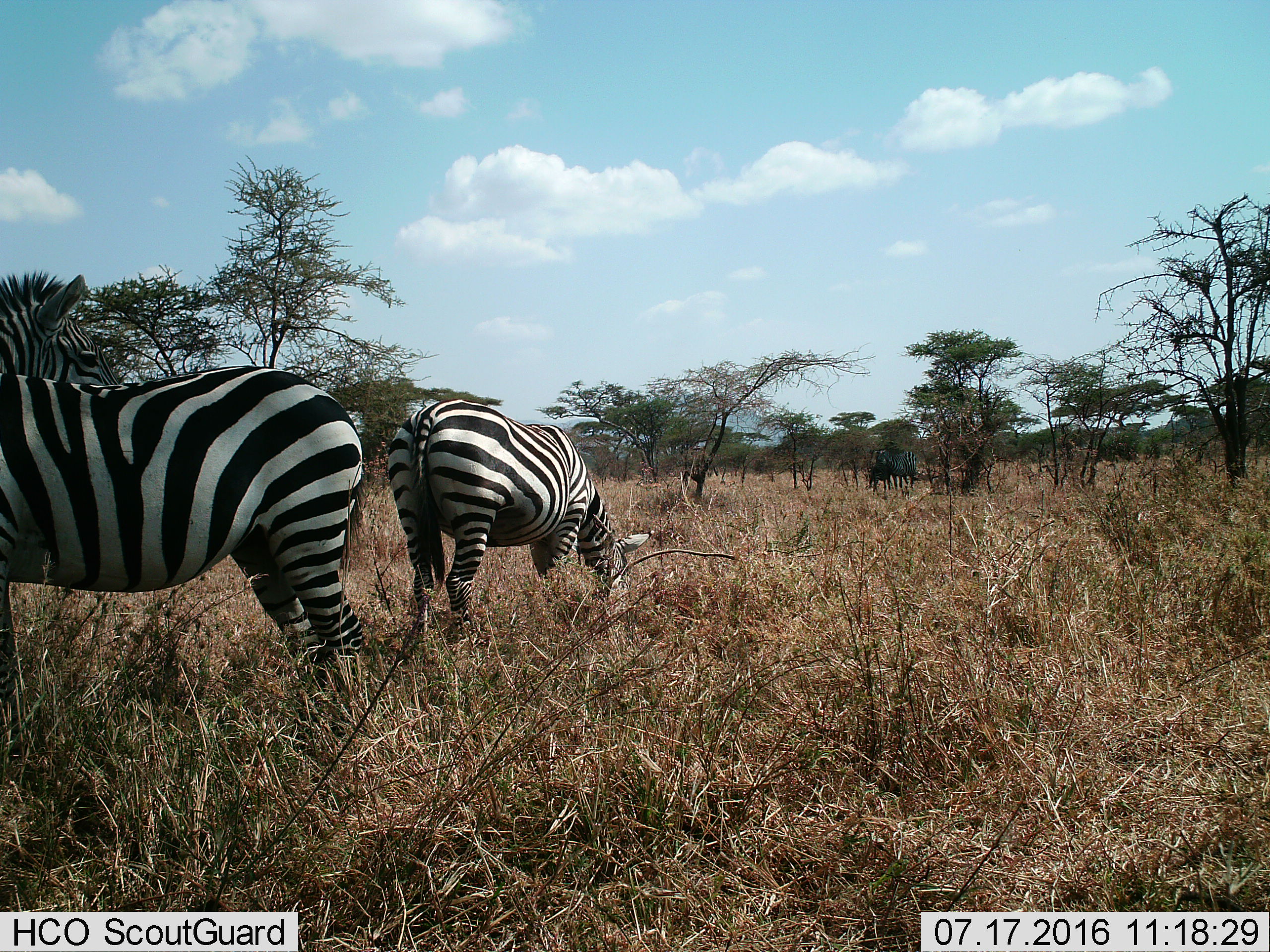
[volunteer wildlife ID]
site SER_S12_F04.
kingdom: Animalia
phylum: Chordata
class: Mammalia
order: Perissodactyla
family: Equidae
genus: Equus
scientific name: Equus quagga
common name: plains zebra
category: zebraplains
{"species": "zebraplains (plains zebra) (Equus quagga)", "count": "3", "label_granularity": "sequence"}